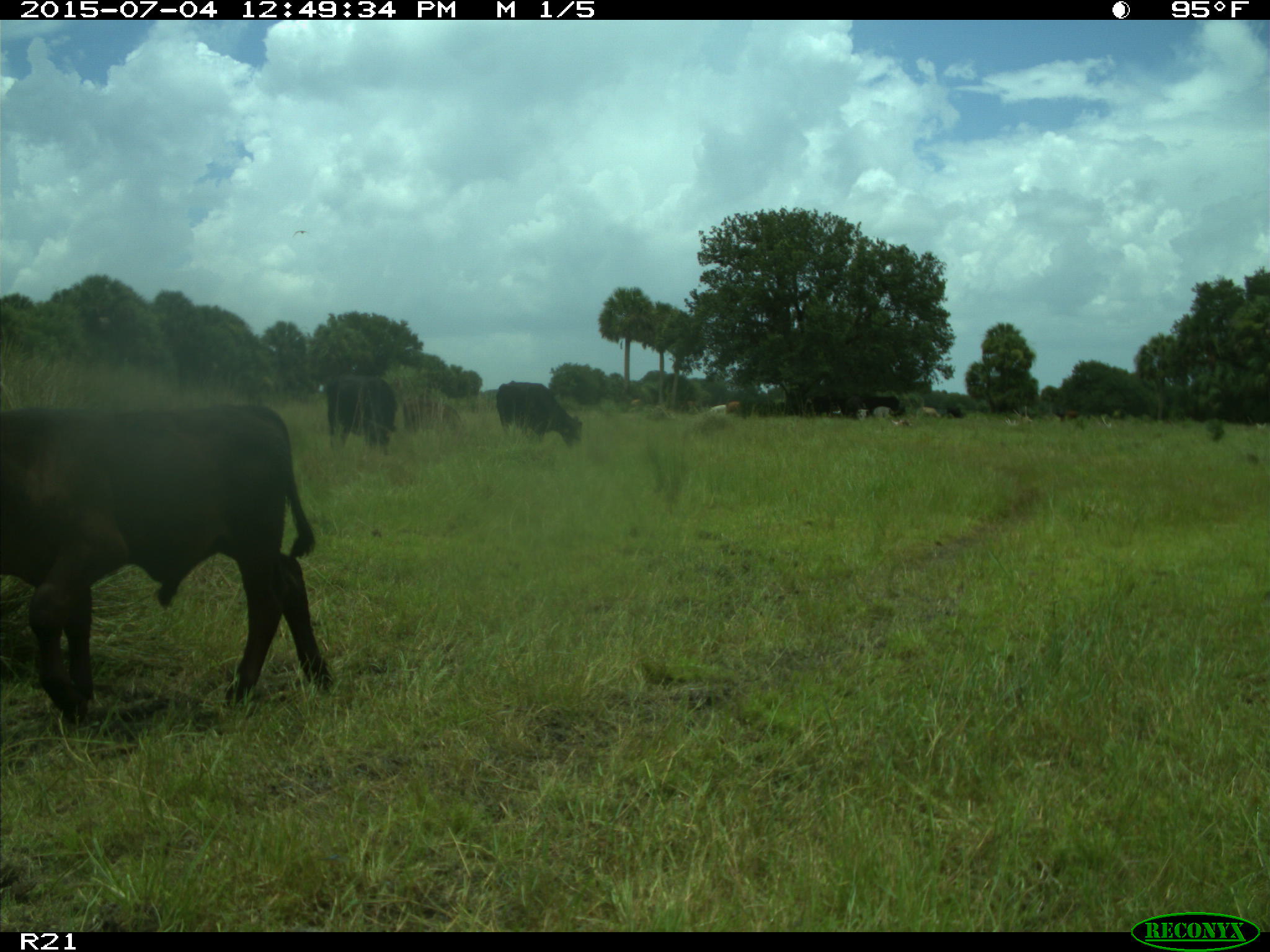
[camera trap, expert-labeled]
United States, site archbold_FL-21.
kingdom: Animalia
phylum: Chordata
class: Mammalia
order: Artiodactyla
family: Bovidae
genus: Bos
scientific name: Bos taurus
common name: domestic cow